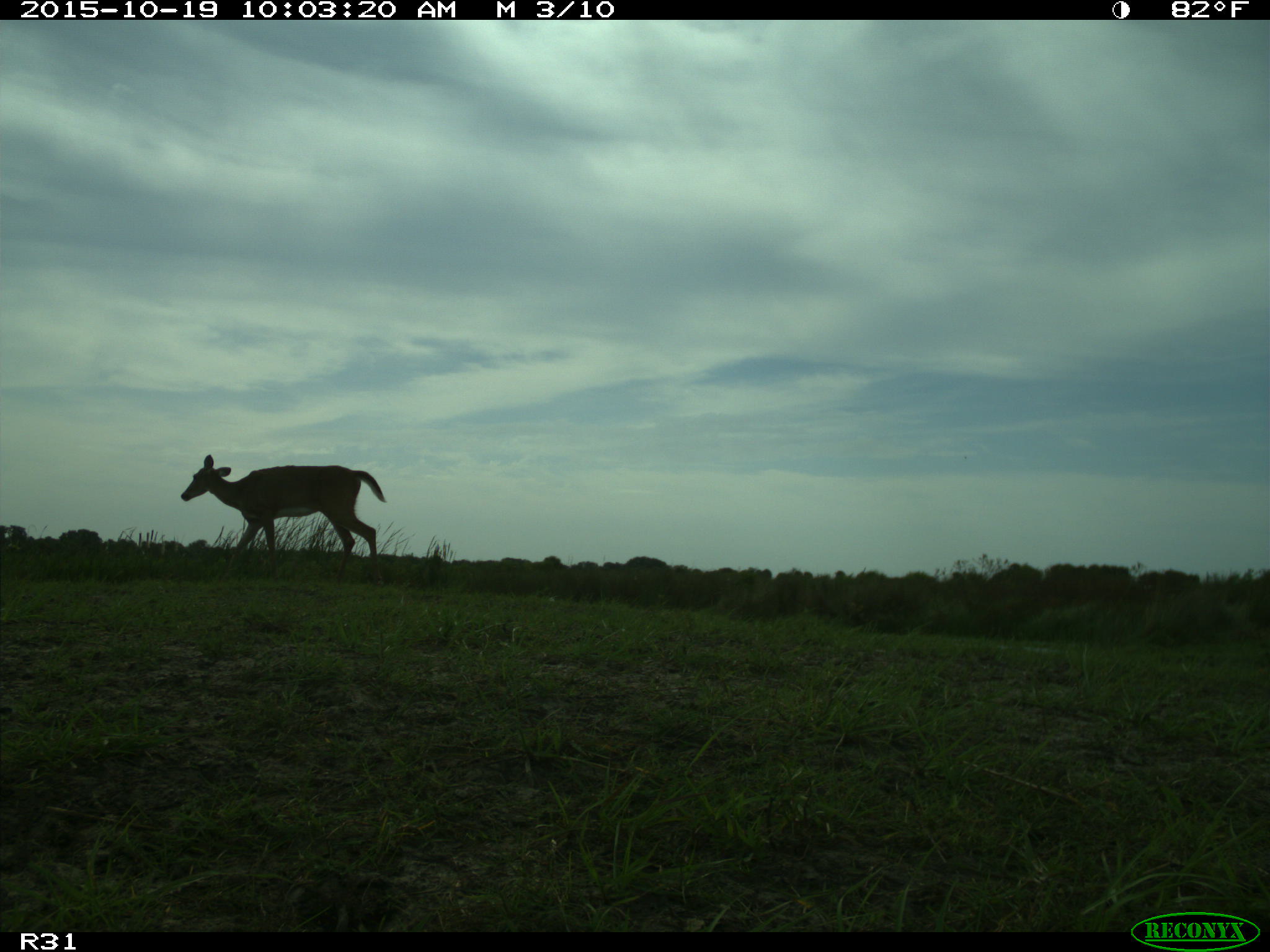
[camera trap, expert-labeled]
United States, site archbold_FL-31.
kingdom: Animalia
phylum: Chordata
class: Mammalia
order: Artiodactyla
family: Cervidae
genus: Odocoileus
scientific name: Odocoileus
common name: deer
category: unidentified deer